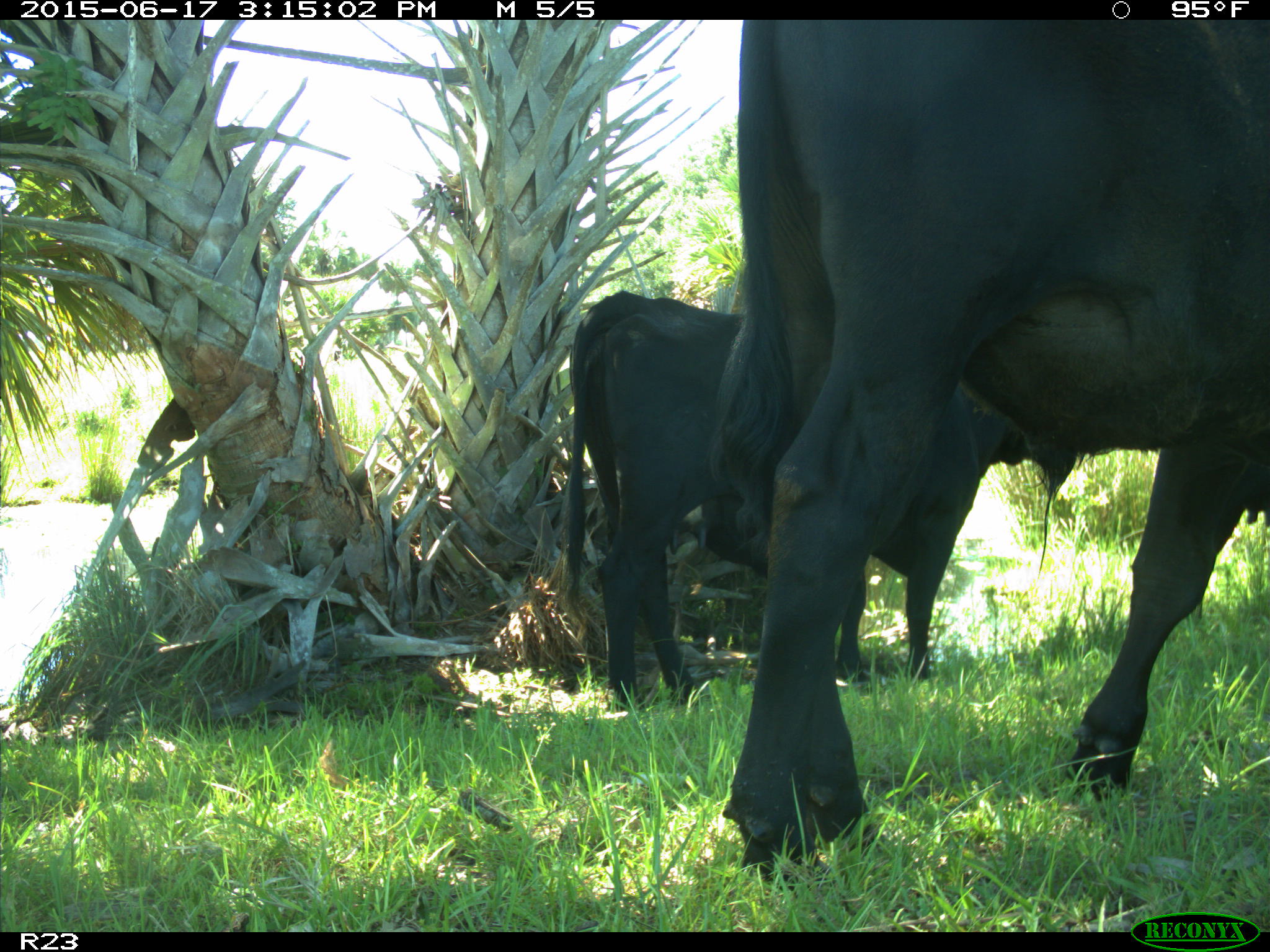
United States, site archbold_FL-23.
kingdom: Animalia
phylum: Chordata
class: Mammalia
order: Artiodactyla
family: Bovidae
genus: Bos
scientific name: Bos taurus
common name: domestic cow